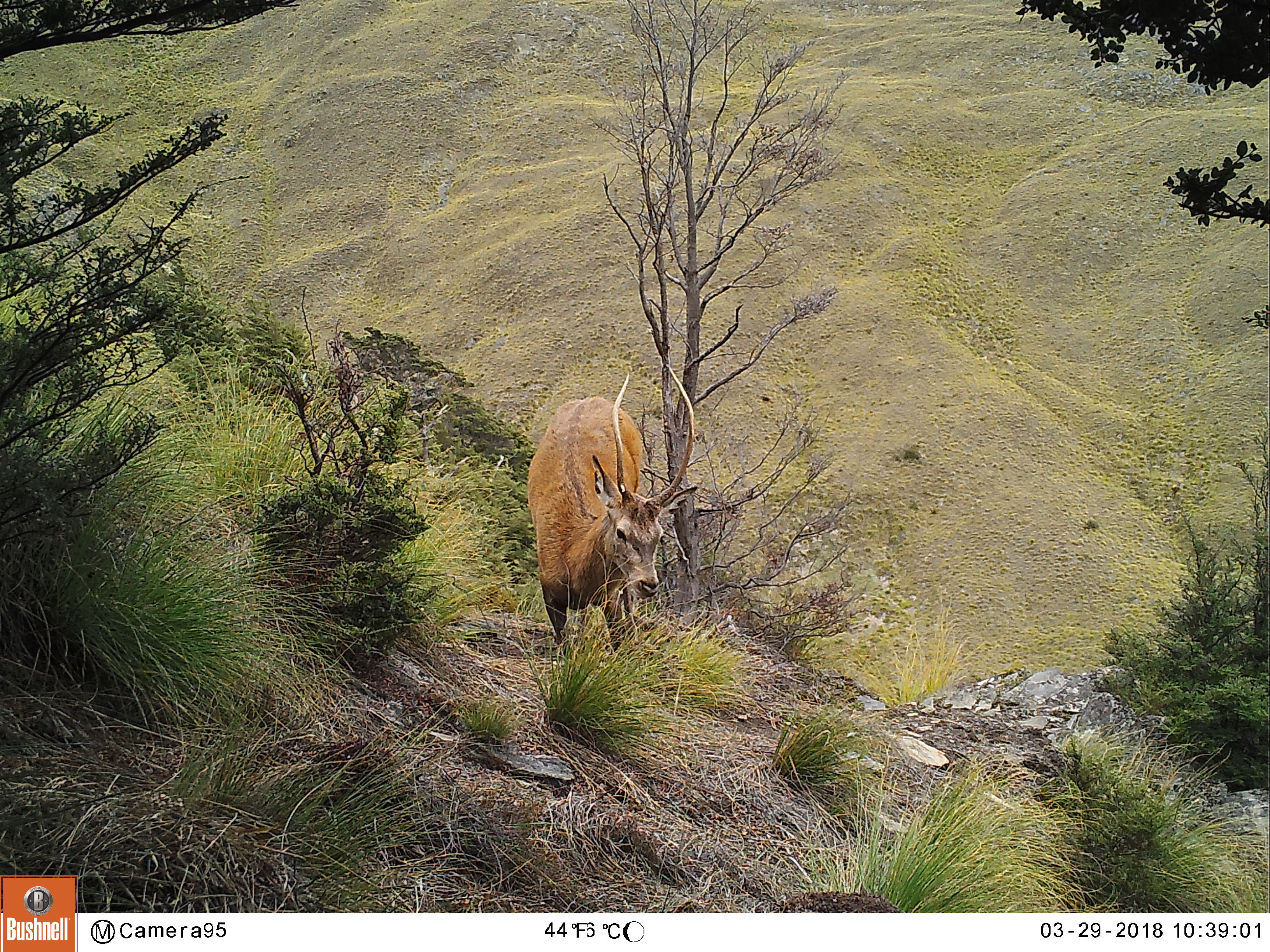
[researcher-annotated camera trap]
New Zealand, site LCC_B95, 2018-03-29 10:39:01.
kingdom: Animalia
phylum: Chordata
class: Mammalia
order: Artiodactyla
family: Cervidae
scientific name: Cervidae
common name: deer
Deer (Cervidae).